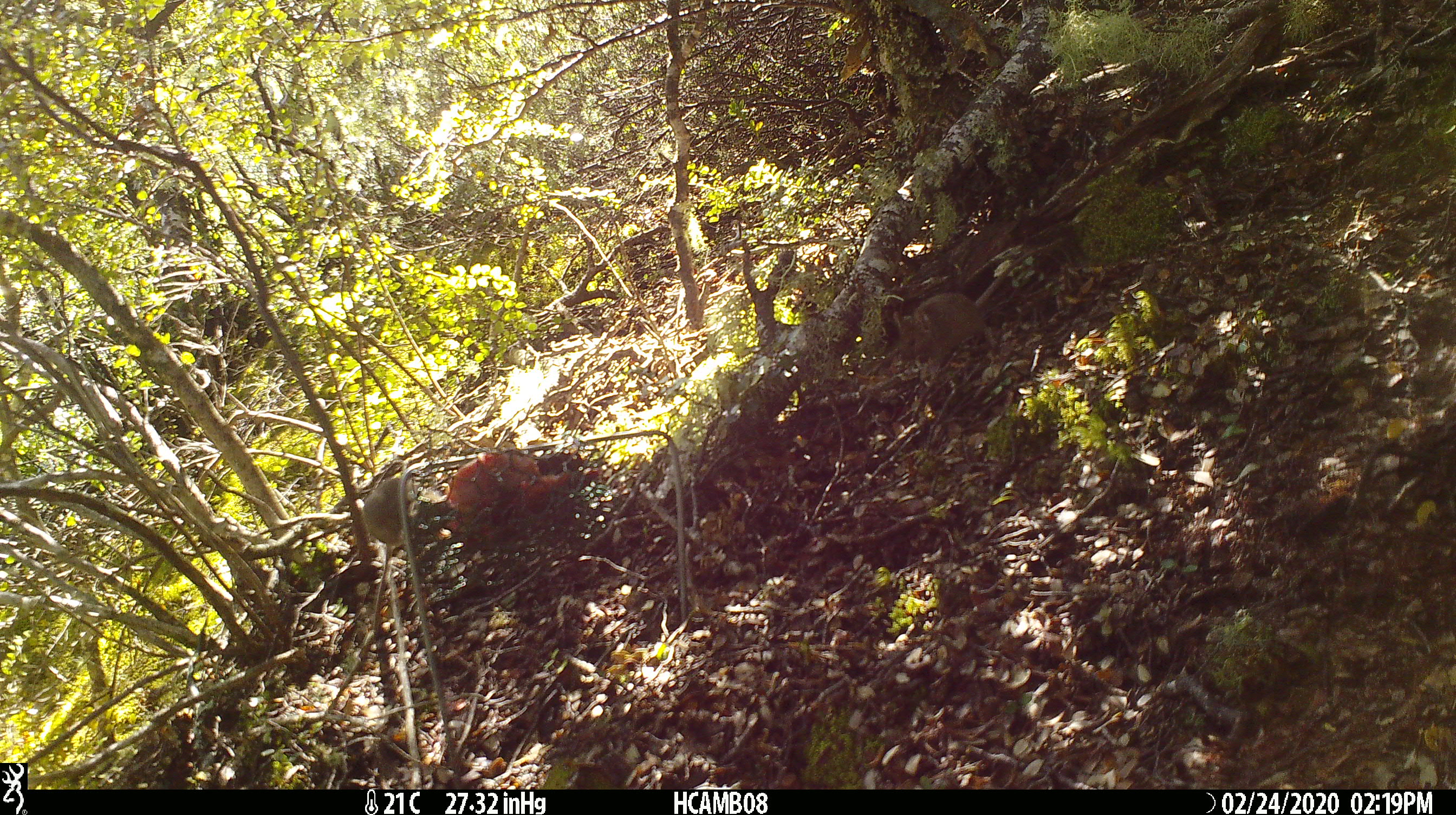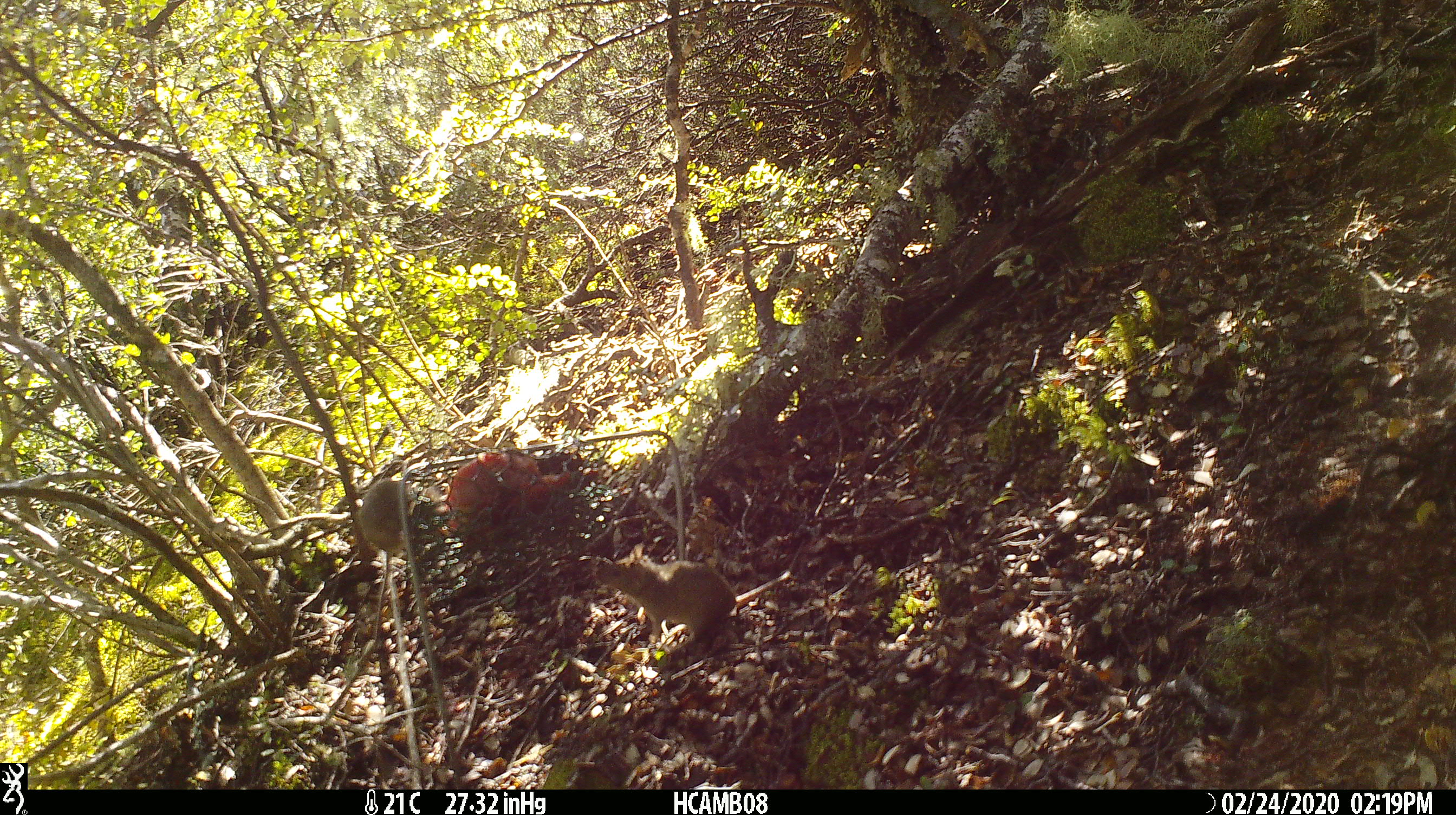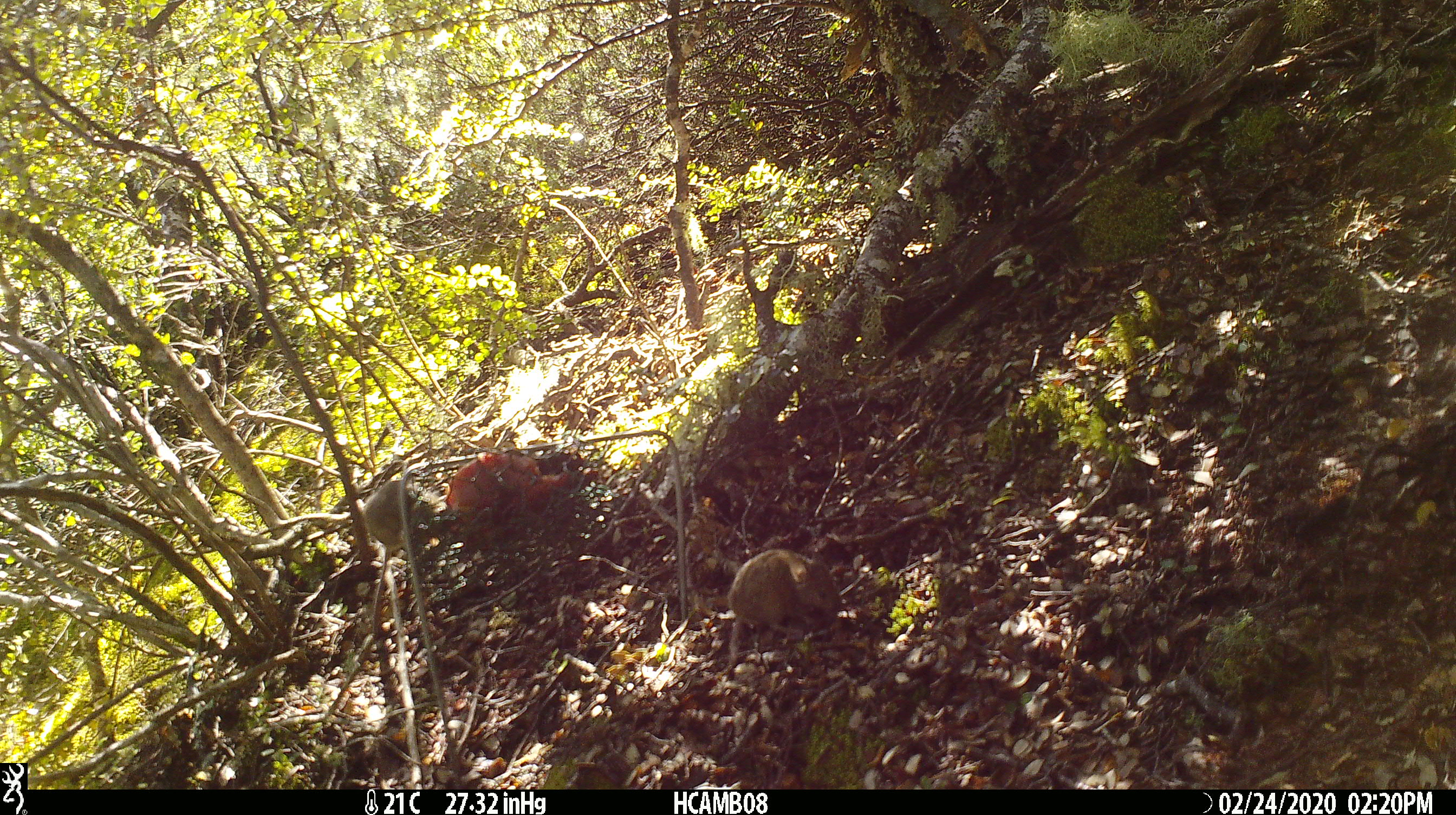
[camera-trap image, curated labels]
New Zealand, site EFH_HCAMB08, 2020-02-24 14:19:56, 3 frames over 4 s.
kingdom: Animalia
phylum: Chordata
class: Mammalia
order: Rodentia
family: Muridae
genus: Mus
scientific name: Mus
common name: mouse